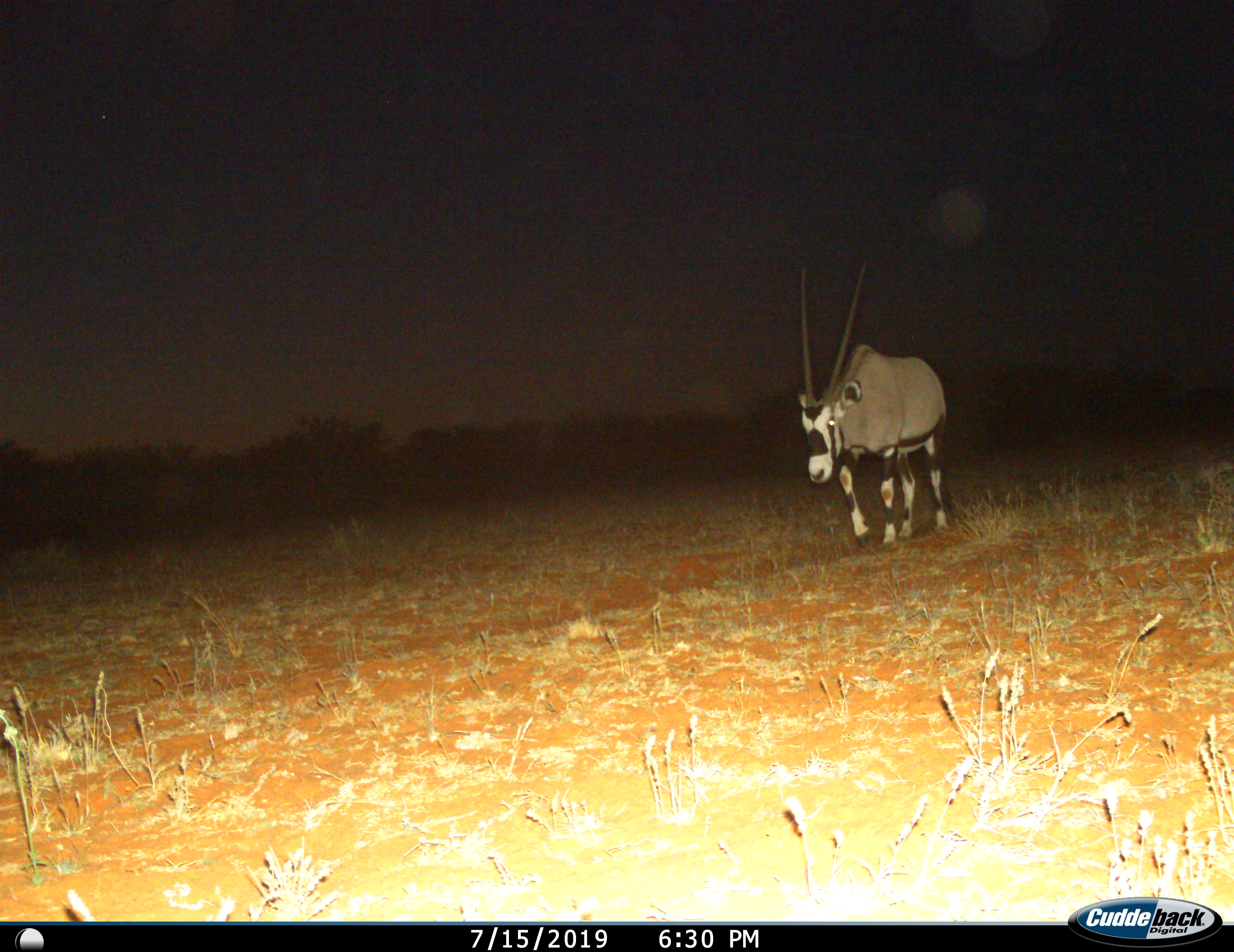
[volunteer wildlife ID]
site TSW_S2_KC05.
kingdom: Animalia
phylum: Chordata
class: Mammalia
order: Artiodactyla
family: Bovidae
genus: Oryx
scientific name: Oryx gazella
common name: gemsbok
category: oryx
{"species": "oryx (gemsbok) (Oryx gazella)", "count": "1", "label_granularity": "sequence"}